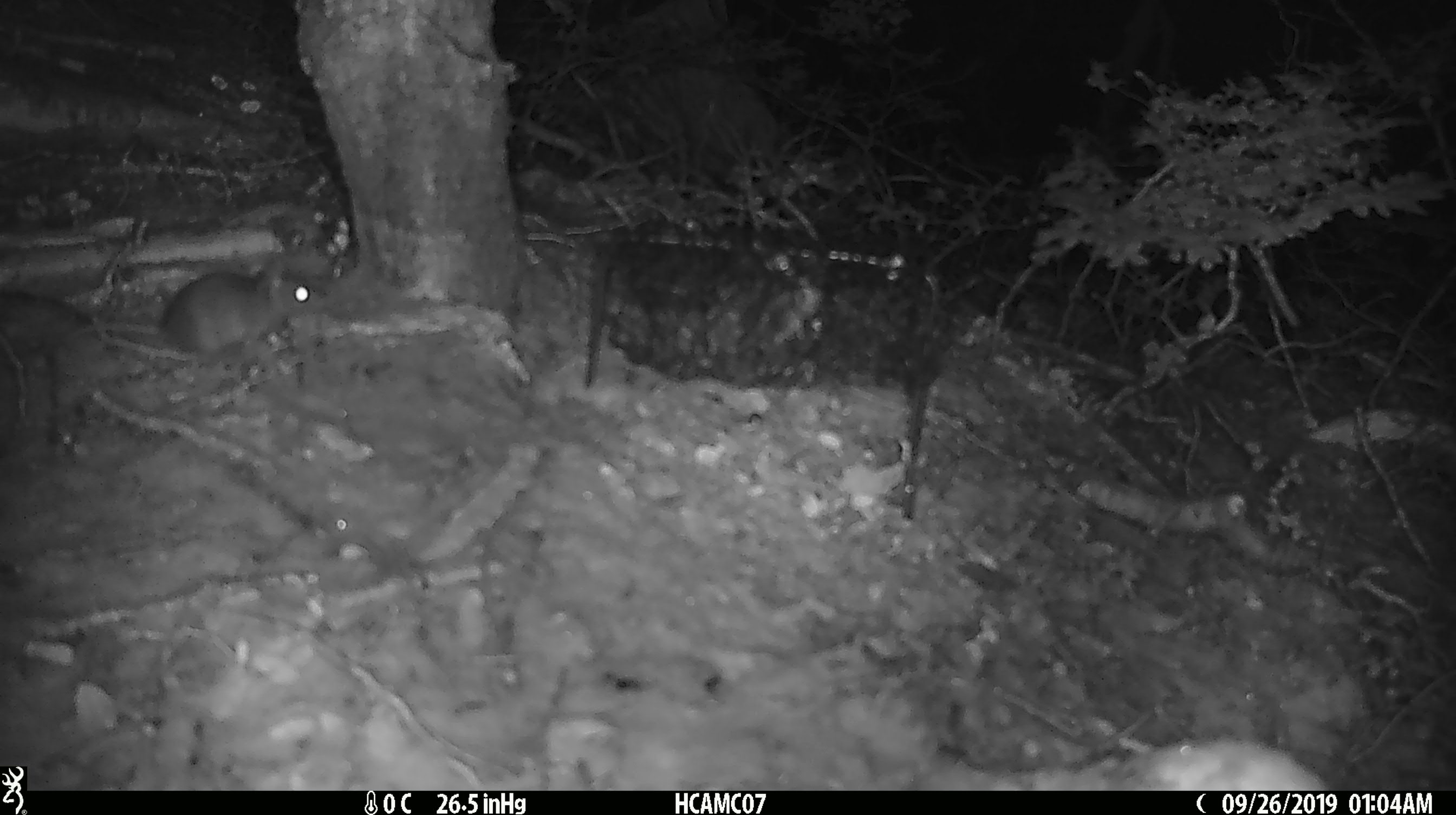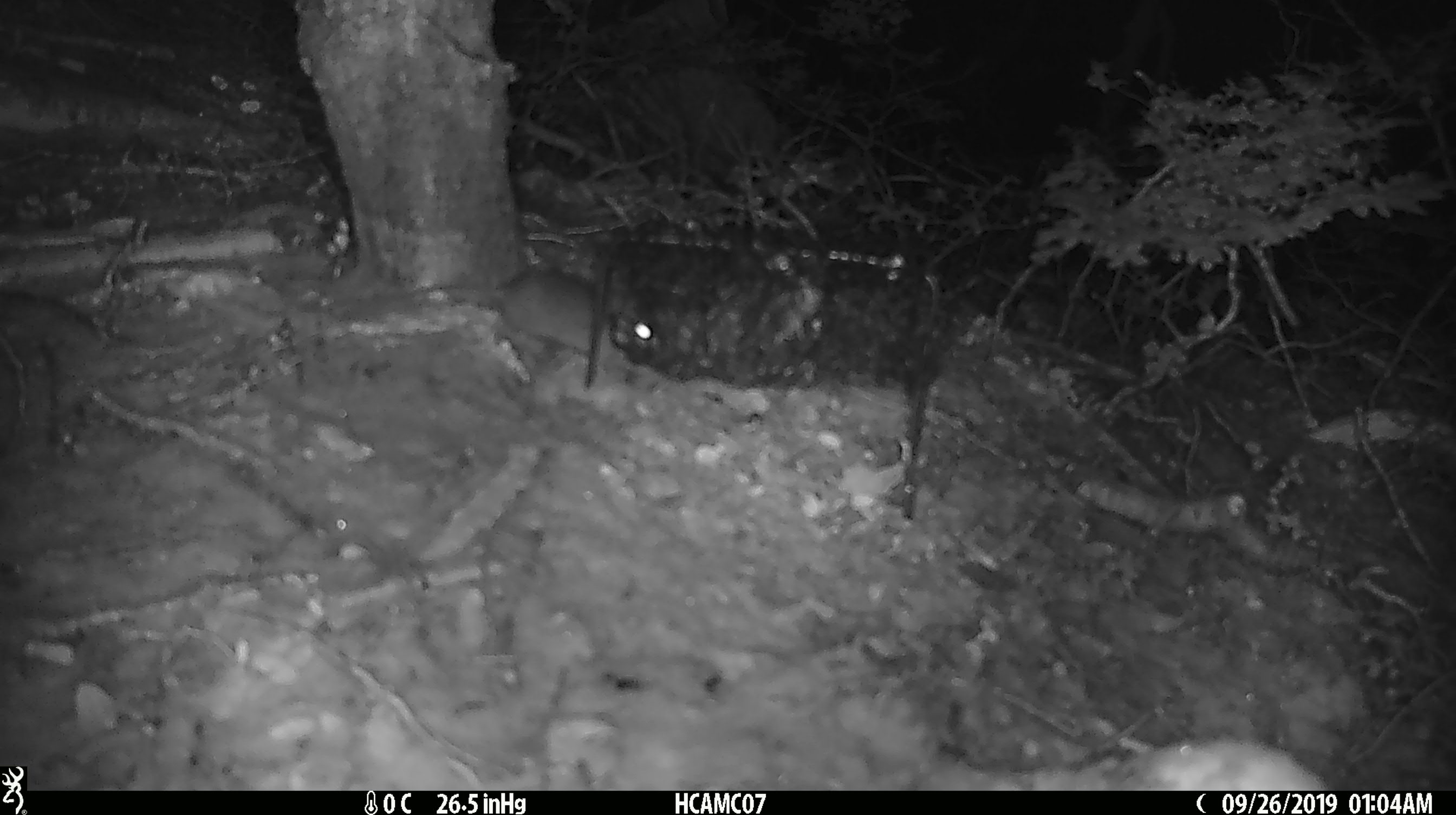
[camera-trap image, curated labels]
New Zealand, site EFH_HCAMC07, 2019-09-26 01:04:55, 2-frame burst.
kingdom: Animalia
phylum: Chordata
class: Mammalia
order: Rodentia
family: Muridae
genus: Mus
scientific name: Mus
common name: mouse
Mouse (Mus).